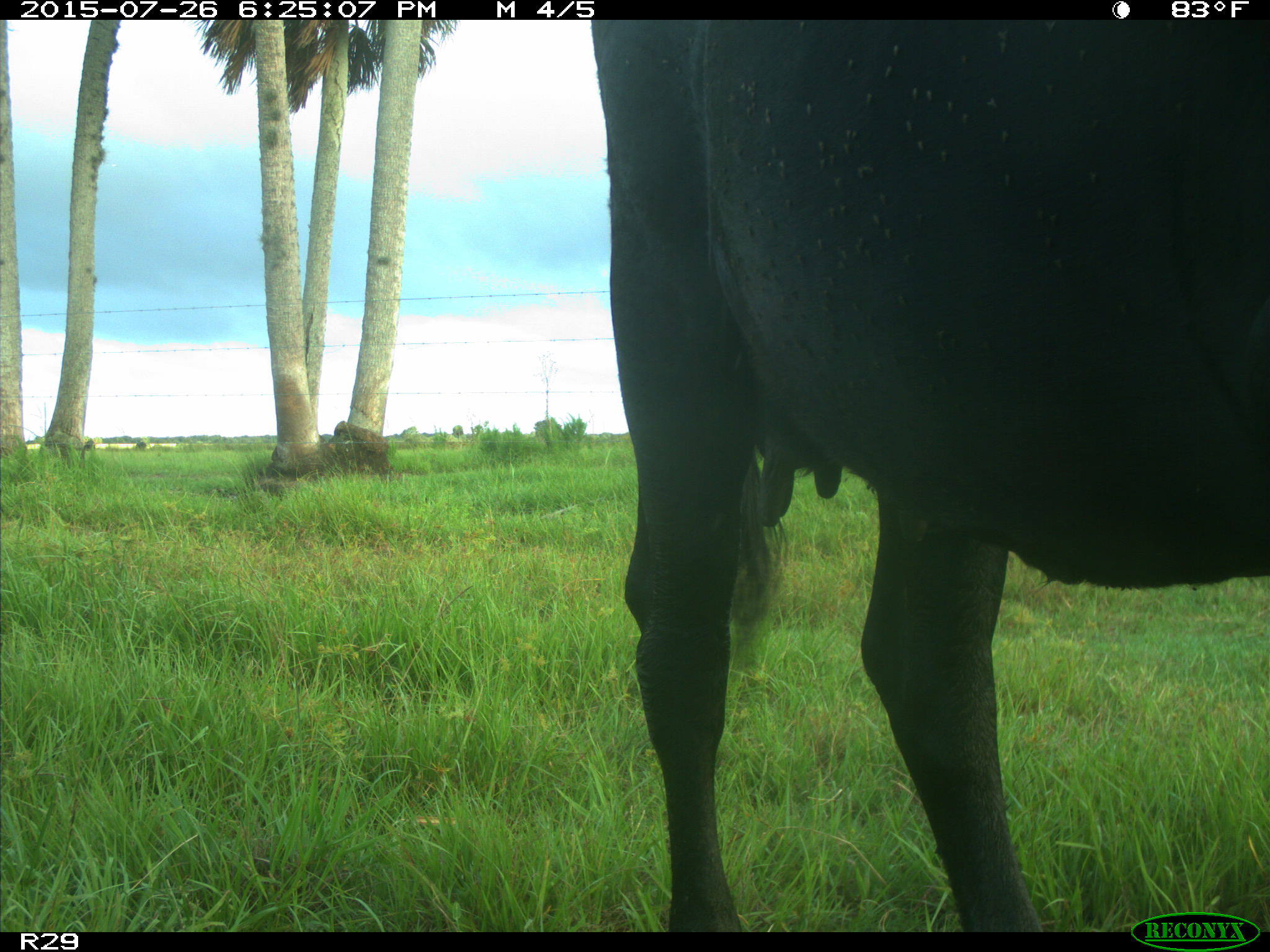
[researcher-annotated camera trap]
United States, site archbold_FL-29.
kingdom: Animalia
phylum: Chordata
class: Mammalia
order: Artiodactyla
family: Bovidae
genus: Bos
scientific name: Bos taurus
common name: domestic cow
Bos taurus (domestic cow).